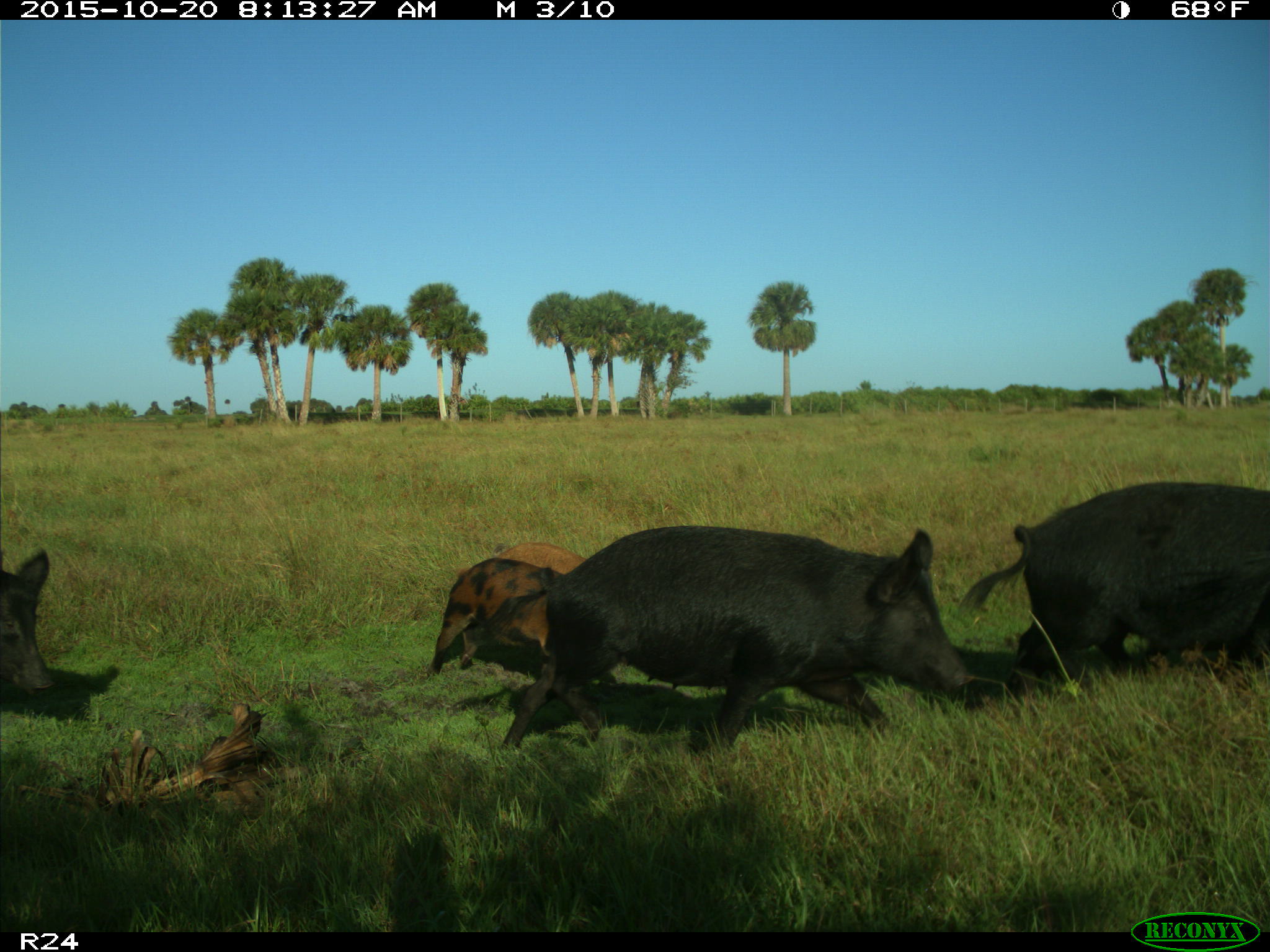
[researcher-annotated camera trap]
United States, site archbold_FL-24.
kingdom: Animalia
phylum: Chordata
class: Mammalia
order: Artiodactyla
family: Suidae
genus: Sus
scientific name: Sus scrofa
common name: wild boar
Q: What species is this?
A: Sus scrofa (wild boar).